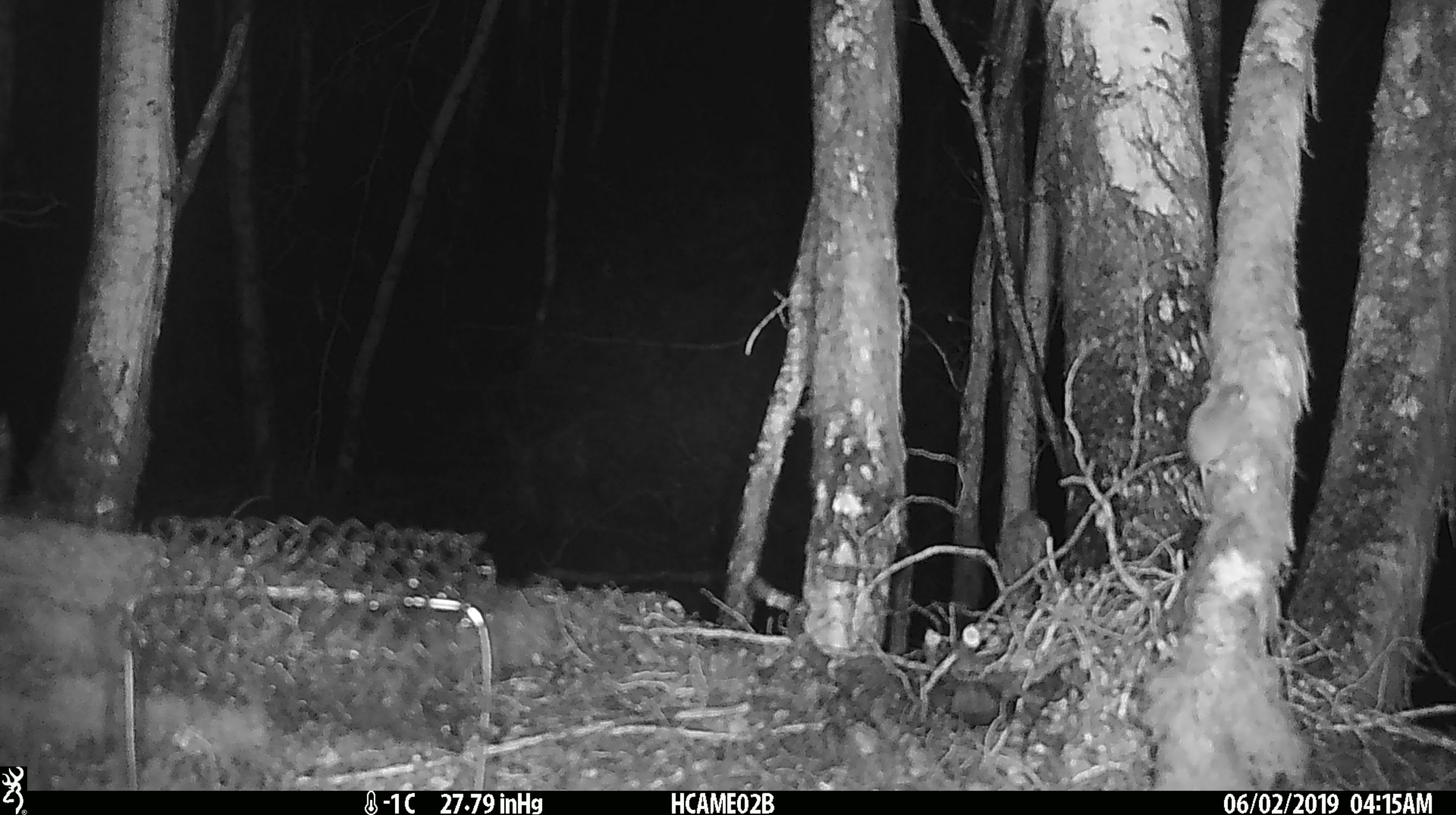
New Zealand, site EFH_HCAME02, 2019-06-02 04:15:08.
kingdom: Animalia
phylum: Chordata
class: Mammalia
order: Rodentia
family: Muridae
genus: Mus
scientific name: Mus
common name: mouse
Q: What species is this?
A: Mouse (Mus).